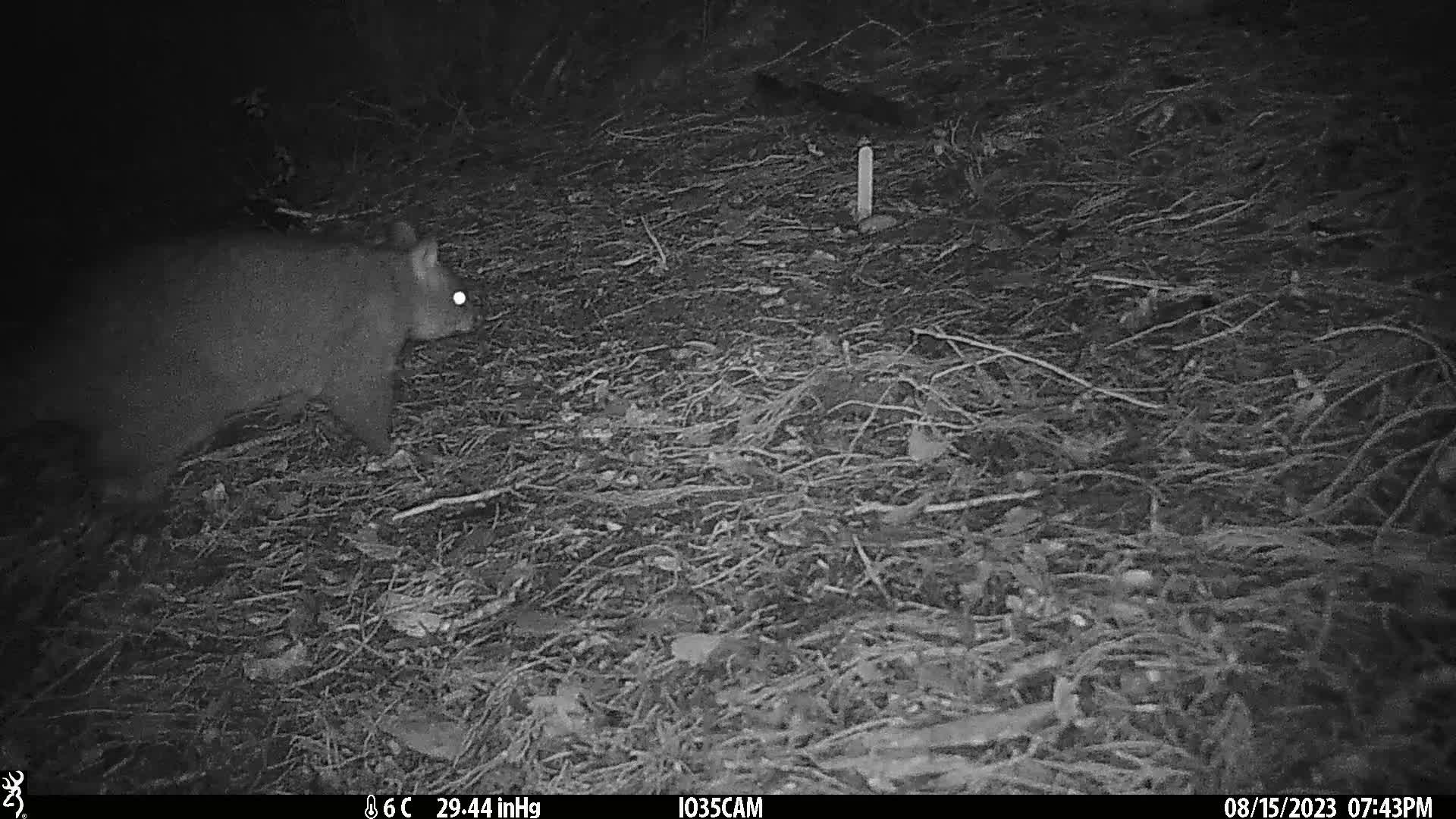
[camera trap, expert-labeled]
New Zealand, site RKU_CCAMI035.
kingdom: Animalia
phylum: Chordata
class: Mammalia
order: Diprotodontia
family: Phalangeridae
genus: Trichosurus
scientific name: Trichosurus vulpecula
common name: common brushtail possum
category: possum